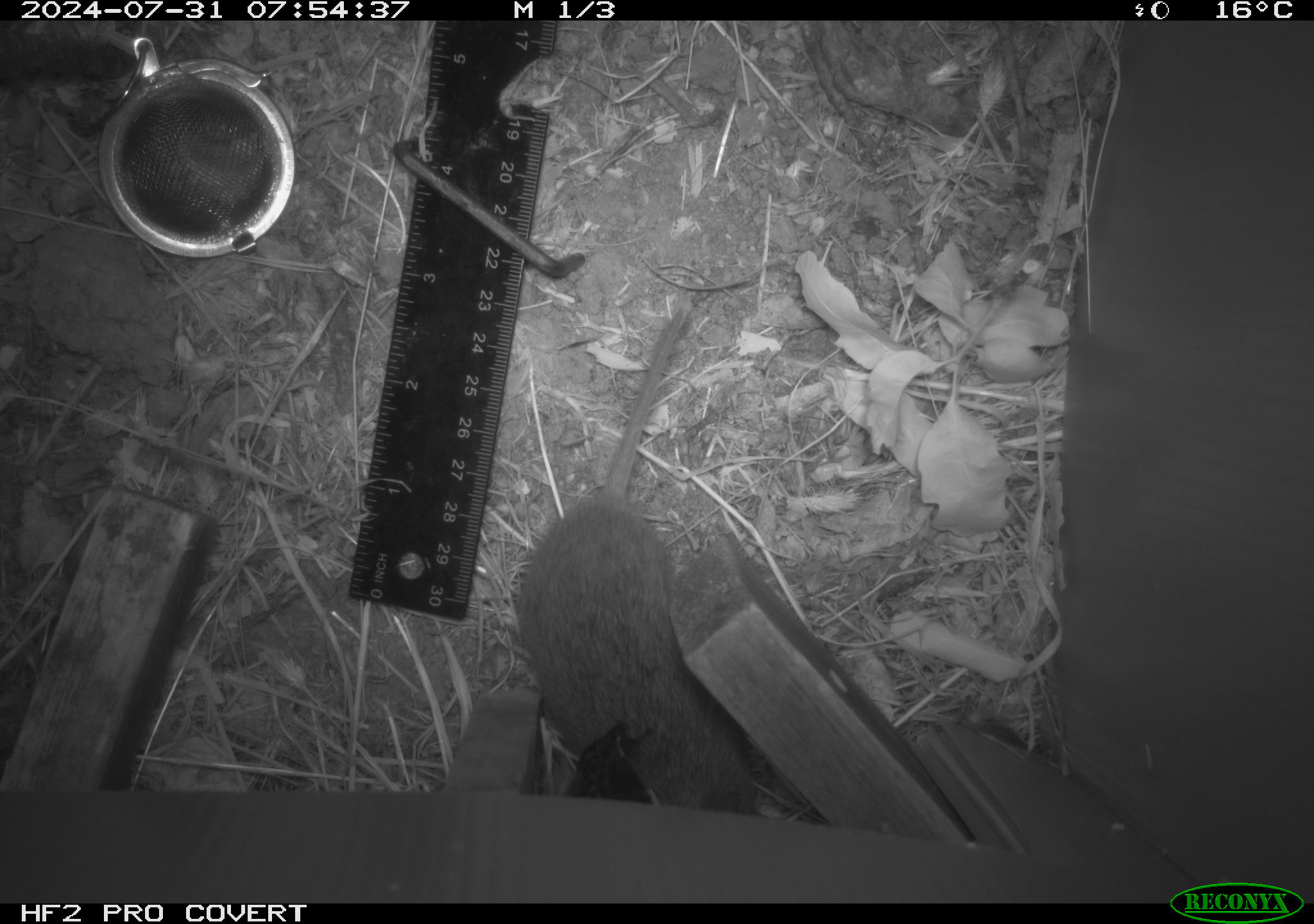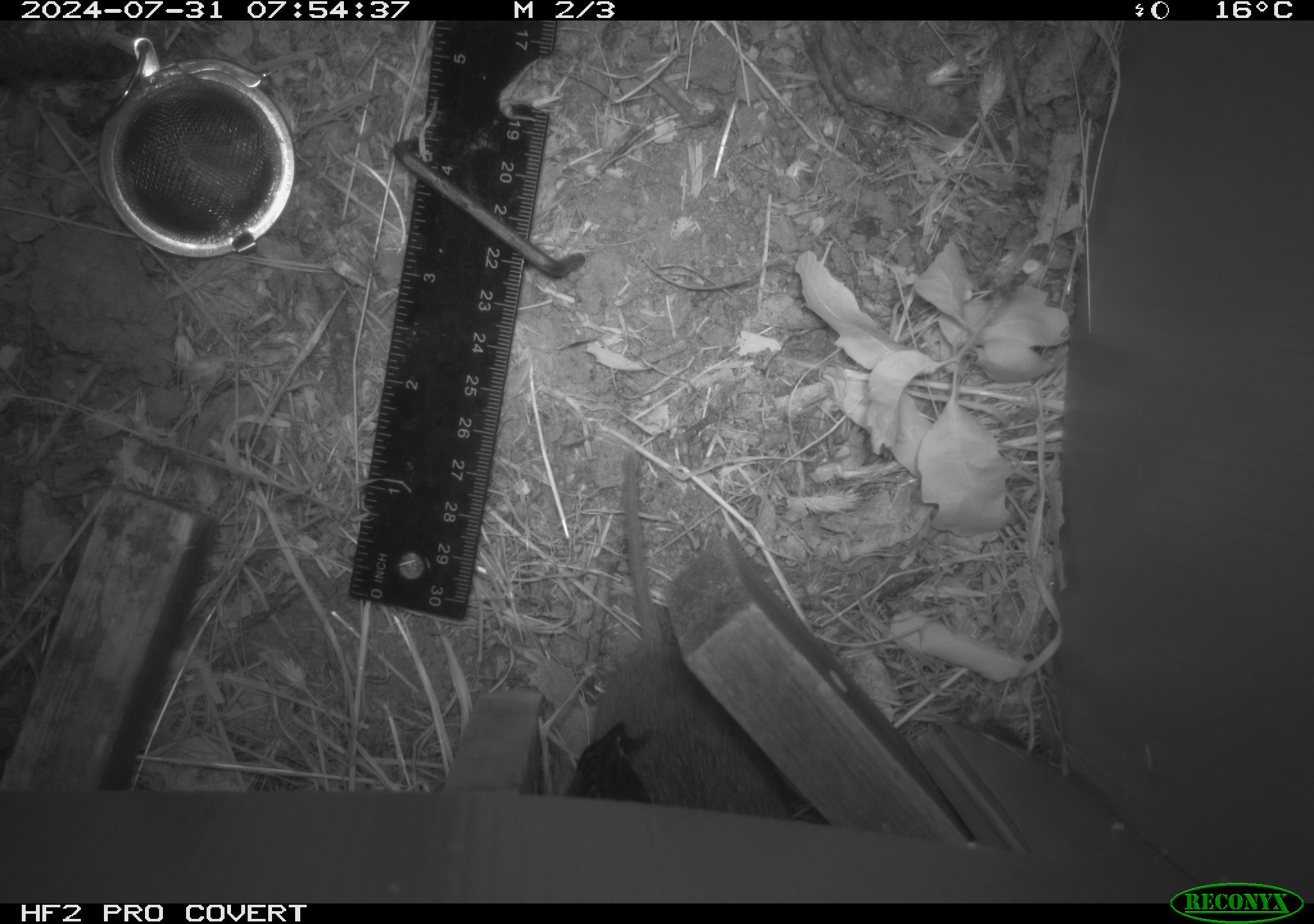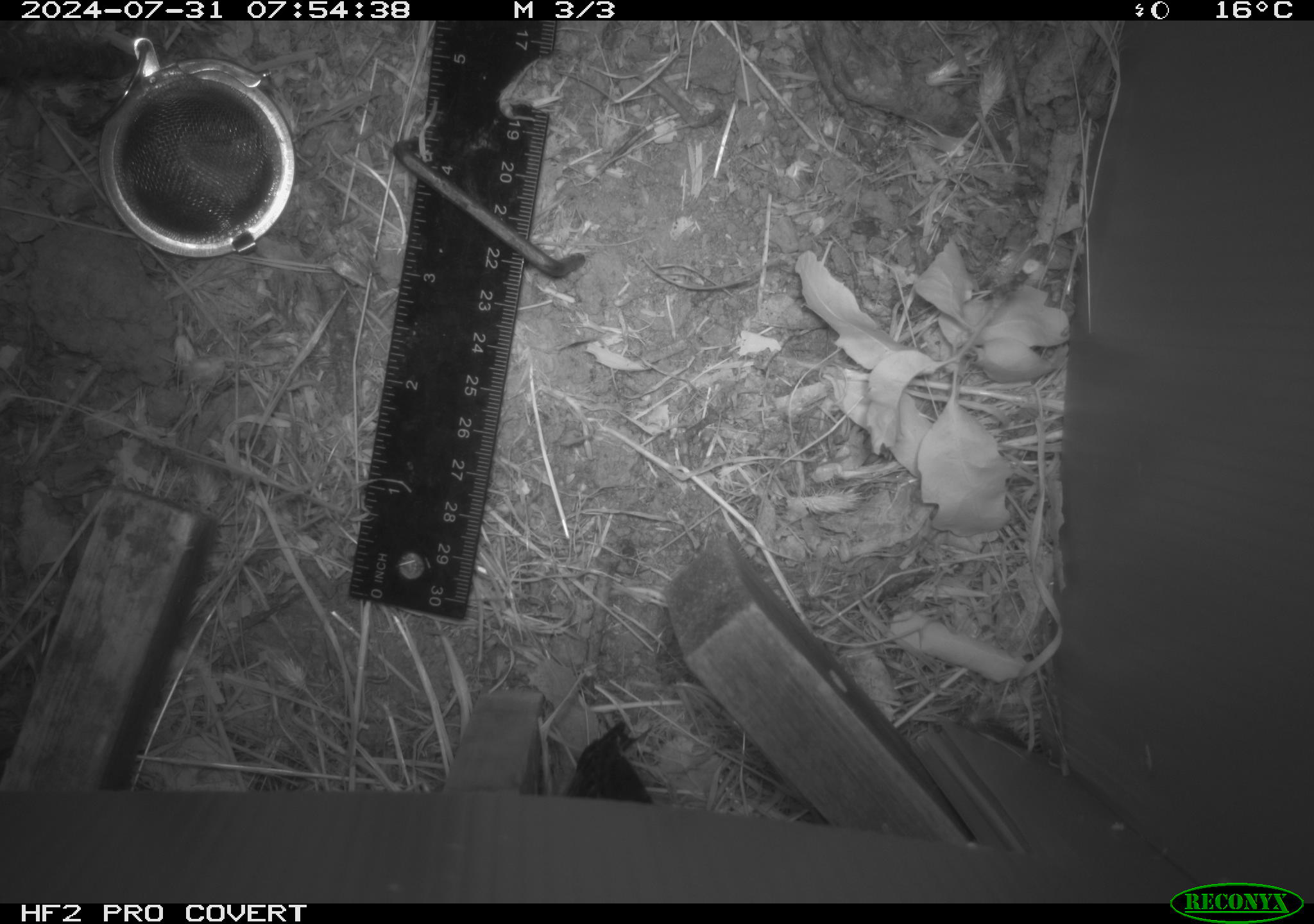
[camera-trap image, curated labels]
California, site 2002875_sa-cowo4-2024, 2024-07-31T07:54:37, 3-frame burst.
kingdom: Animalia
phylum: Chordata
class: Mammalia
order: Rodentia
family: Cricetidae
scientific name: Arvicolinae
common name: voles, lemmings, and muskrats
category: arvicolinae subfamily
Arvicolinae subfamily (voles, lemmings, and muskrats) (Arvicolinae).